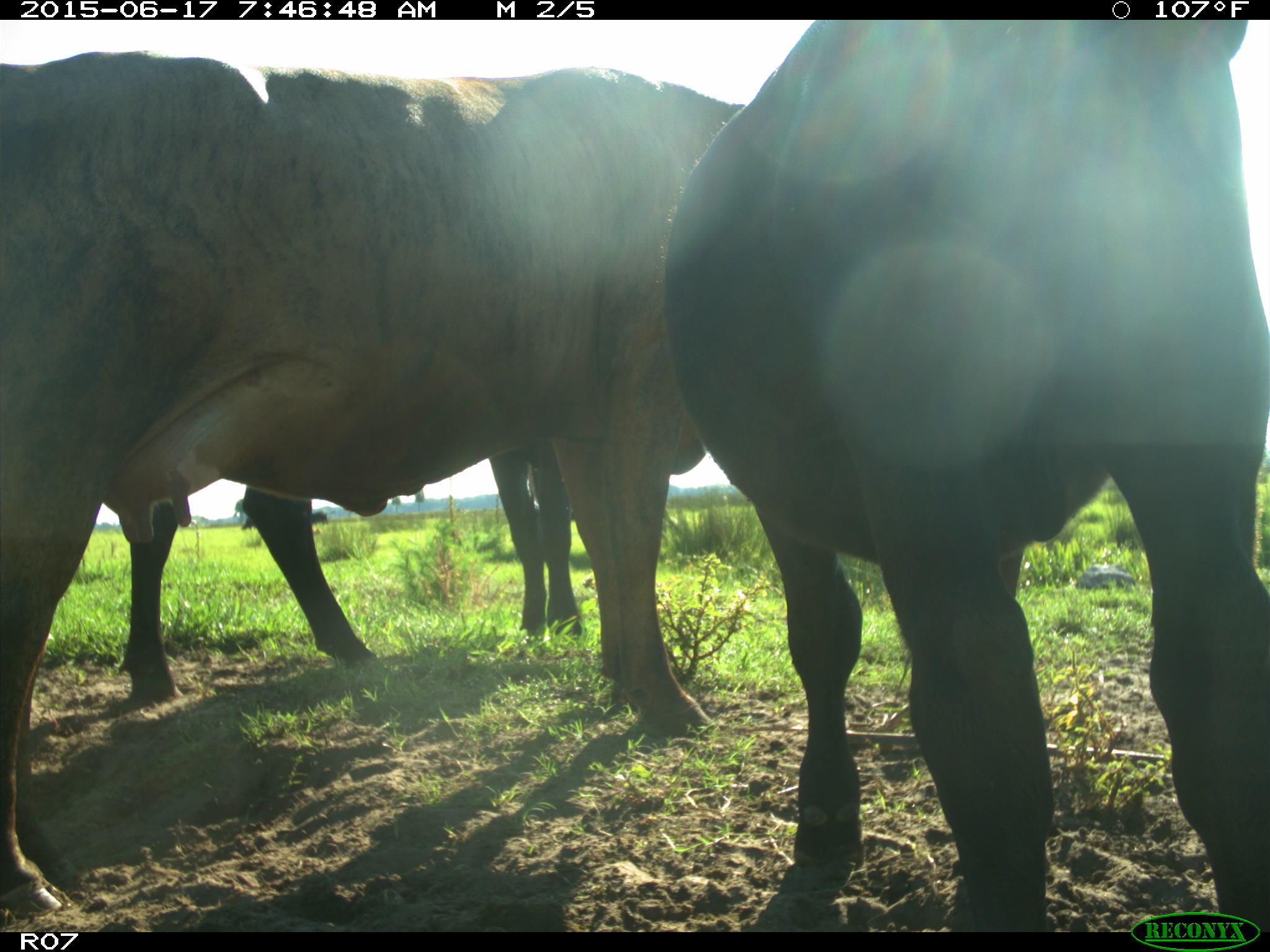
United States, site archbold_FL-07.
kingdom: Animalia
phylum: Chordata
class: Mammalia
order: Artiodactyla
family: Bovidae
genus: Bos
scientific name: Bos taurus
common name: domestic cow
Bos taurus (domestic cow).